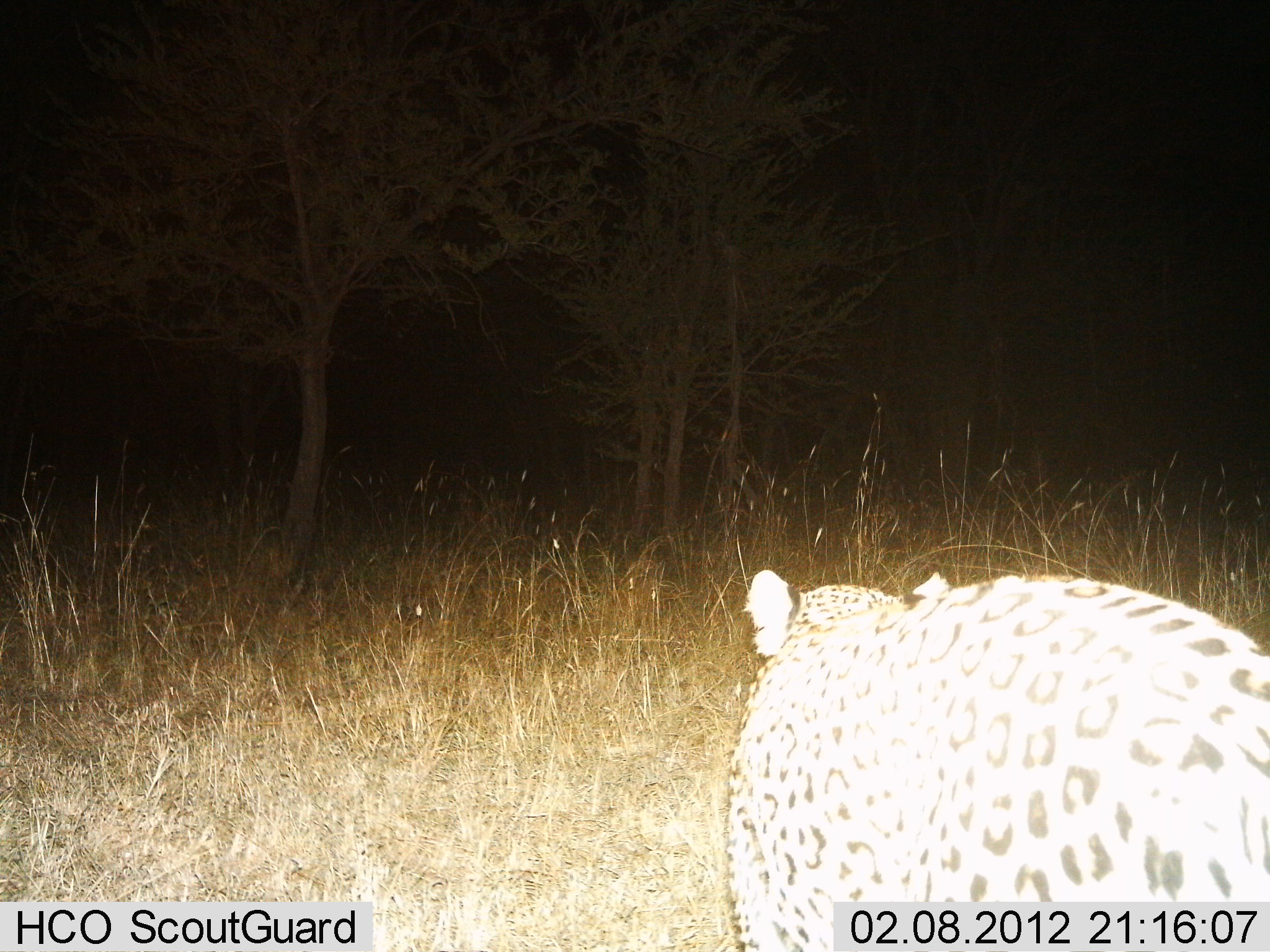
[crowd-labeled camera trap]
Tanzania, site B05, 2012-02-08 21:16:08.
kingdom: Animalia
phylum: Chordata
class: Mammalia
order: Carnivora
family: Felidae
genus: Panthera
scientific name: Panthera pardus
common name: leopard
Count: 1.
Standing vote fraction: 9%.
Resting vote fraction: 0%.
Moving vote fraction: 96%.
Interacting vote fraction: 0%.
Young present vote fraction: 0%.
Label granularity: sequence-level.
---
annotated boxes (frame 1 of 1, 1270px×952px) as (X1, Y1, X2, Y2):
animal: (725, 560, 1270, 952)